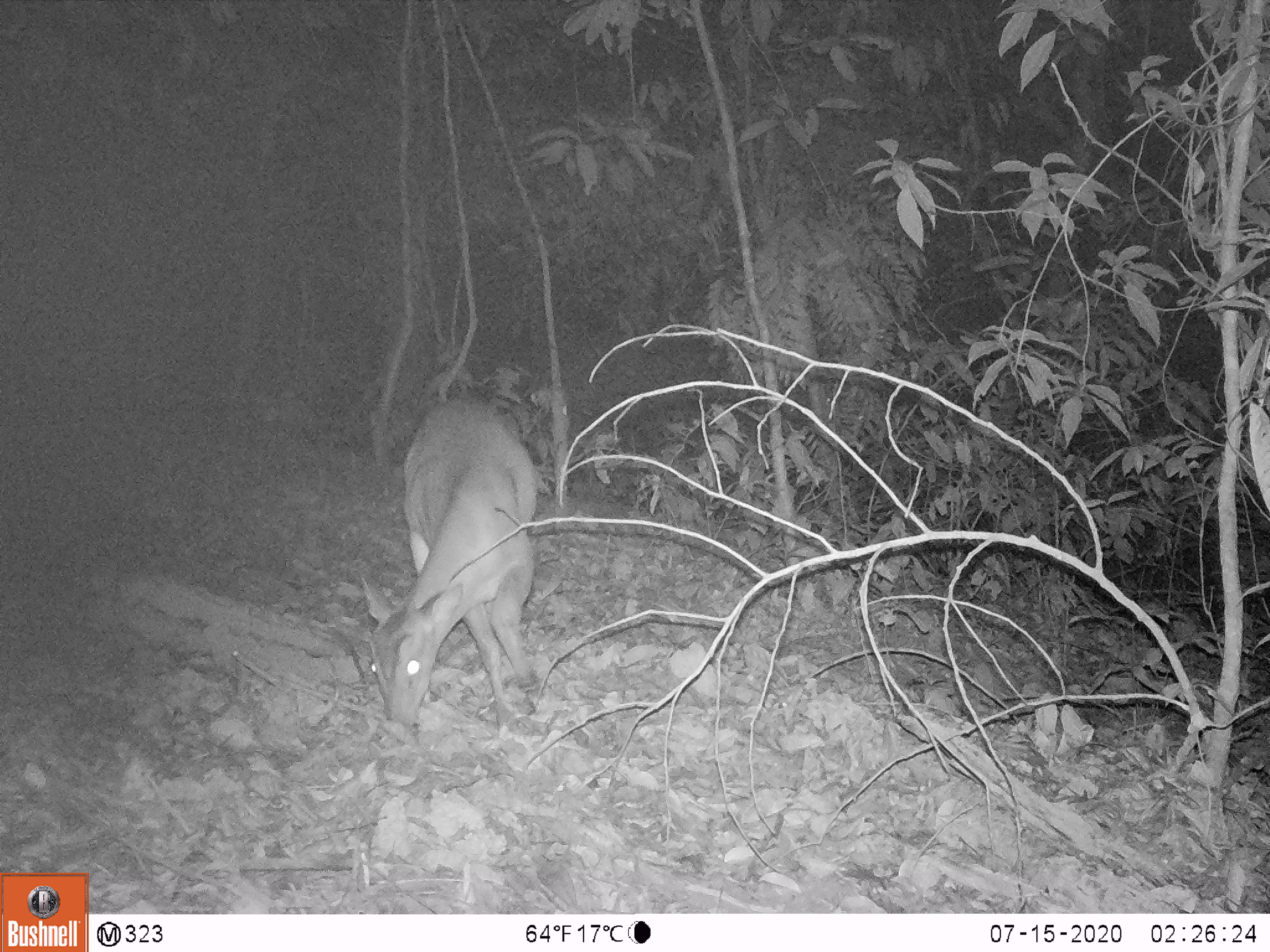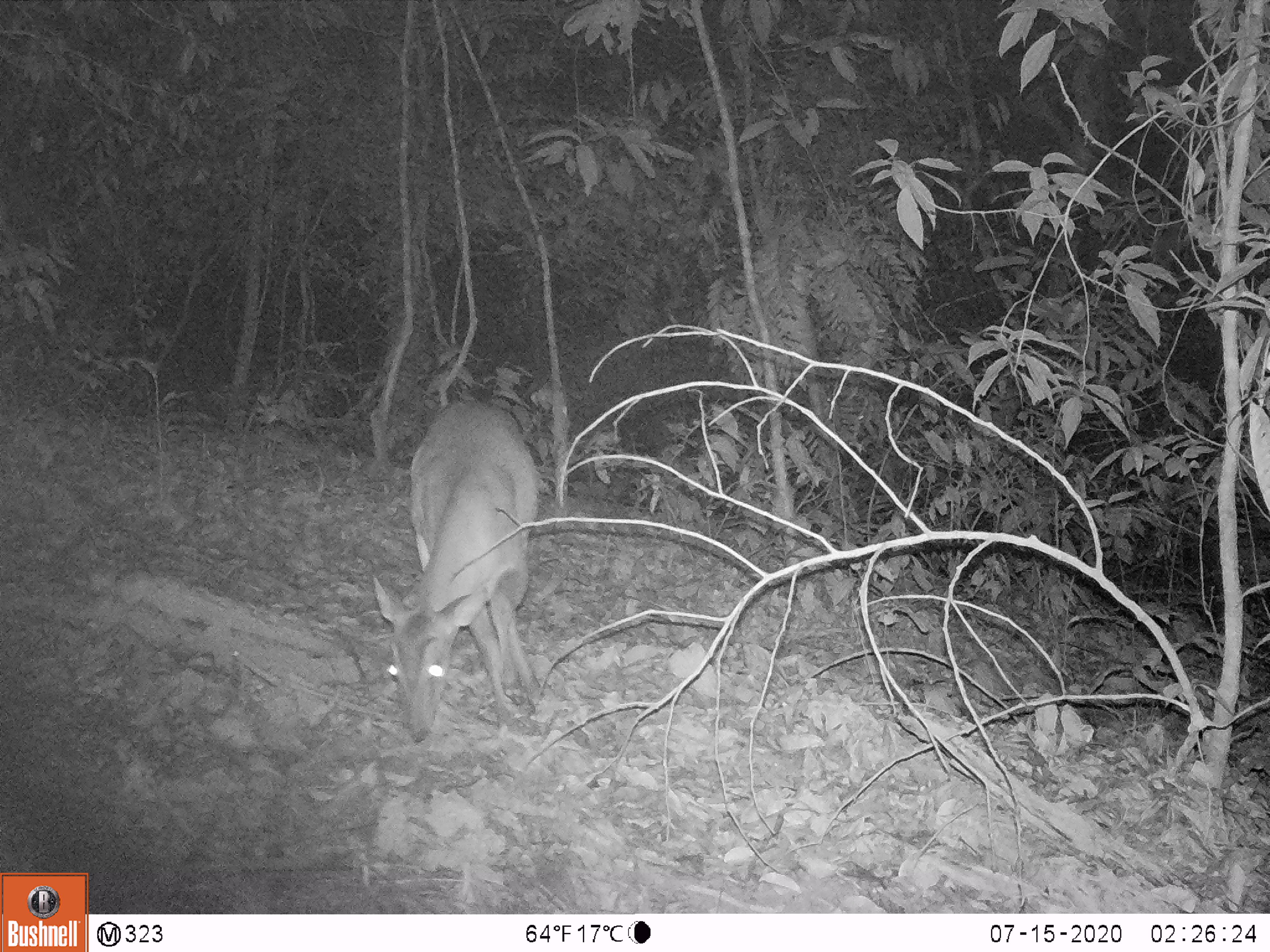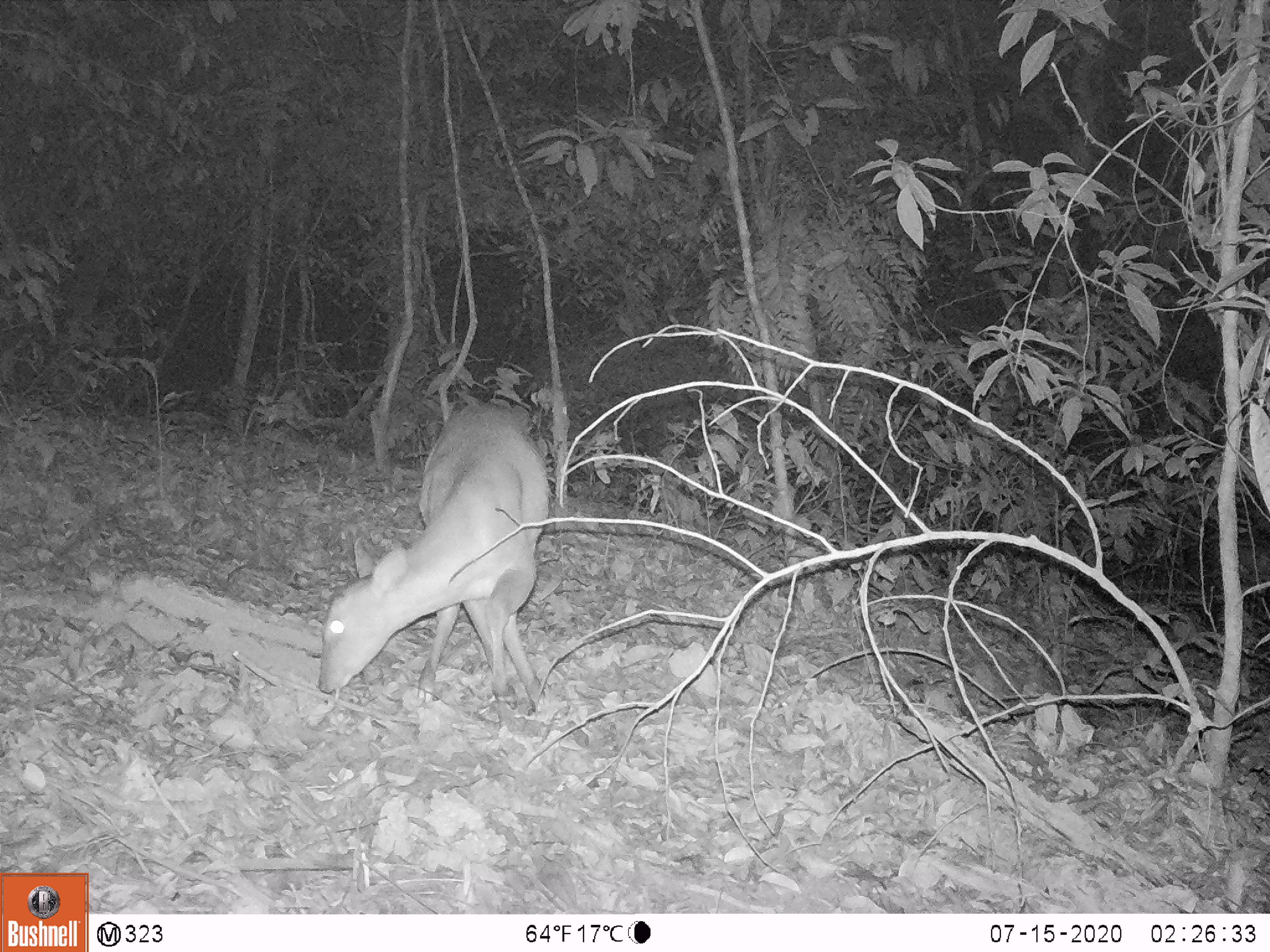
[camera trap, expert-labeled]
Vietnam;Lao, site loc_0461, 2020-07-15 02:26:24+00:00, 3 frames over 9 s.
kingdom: Animalia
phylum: Chordata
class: Mammalia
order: Artiodactyla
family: Cervidae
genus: Muntiacus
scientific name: Muntiacus vuquangensis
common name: large-antlered muntjac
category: large antlered muntjac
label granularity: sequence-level